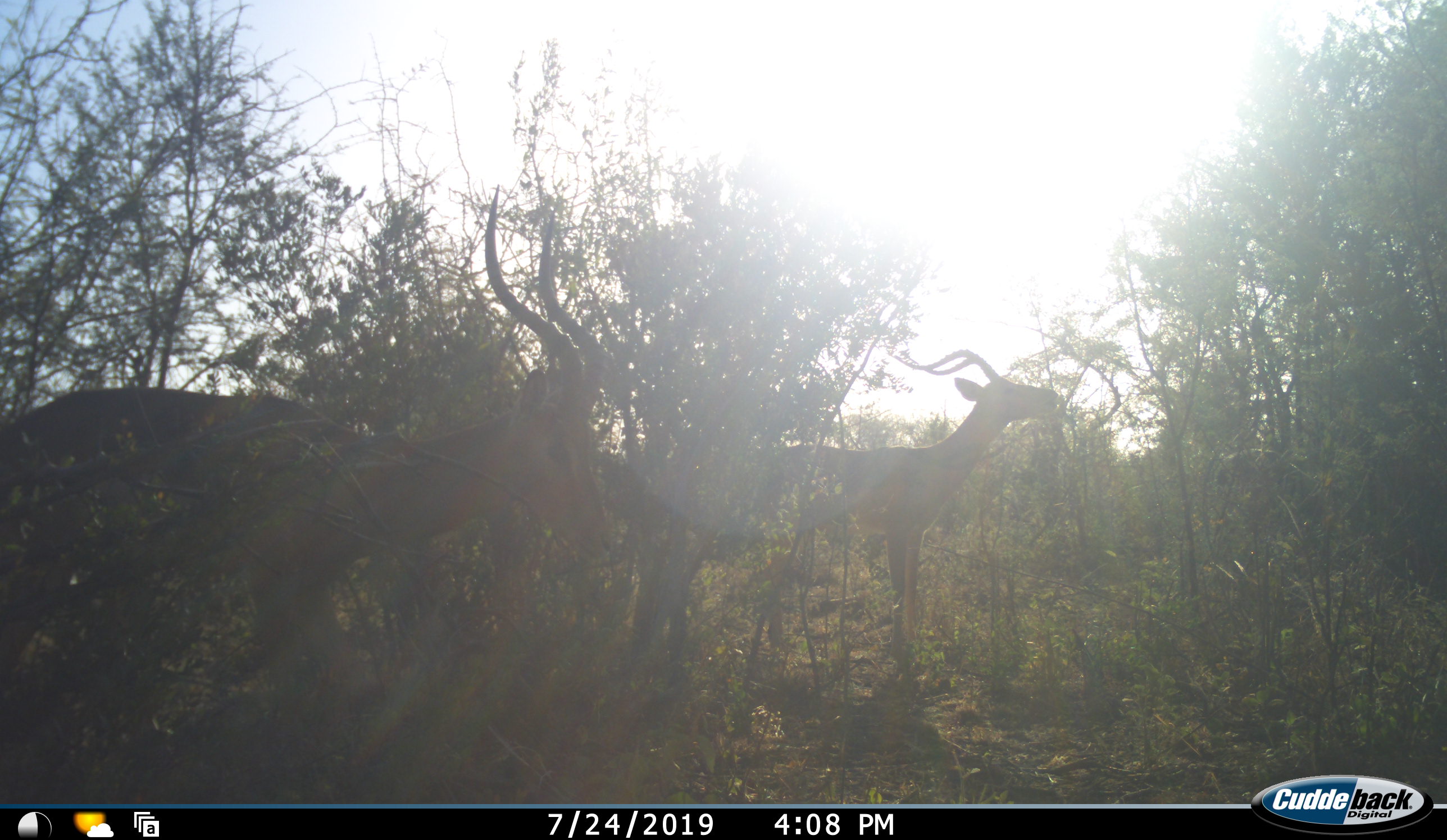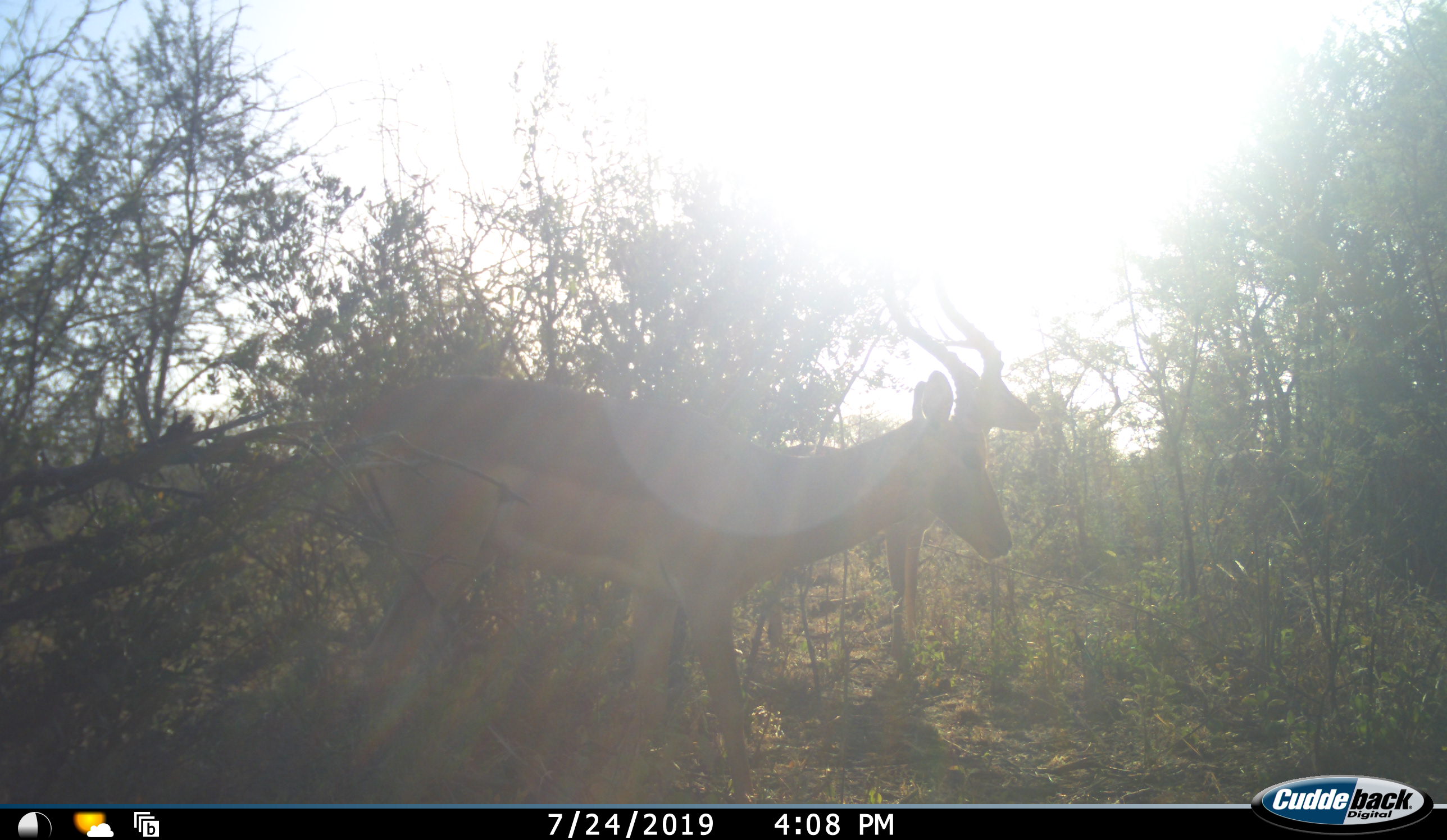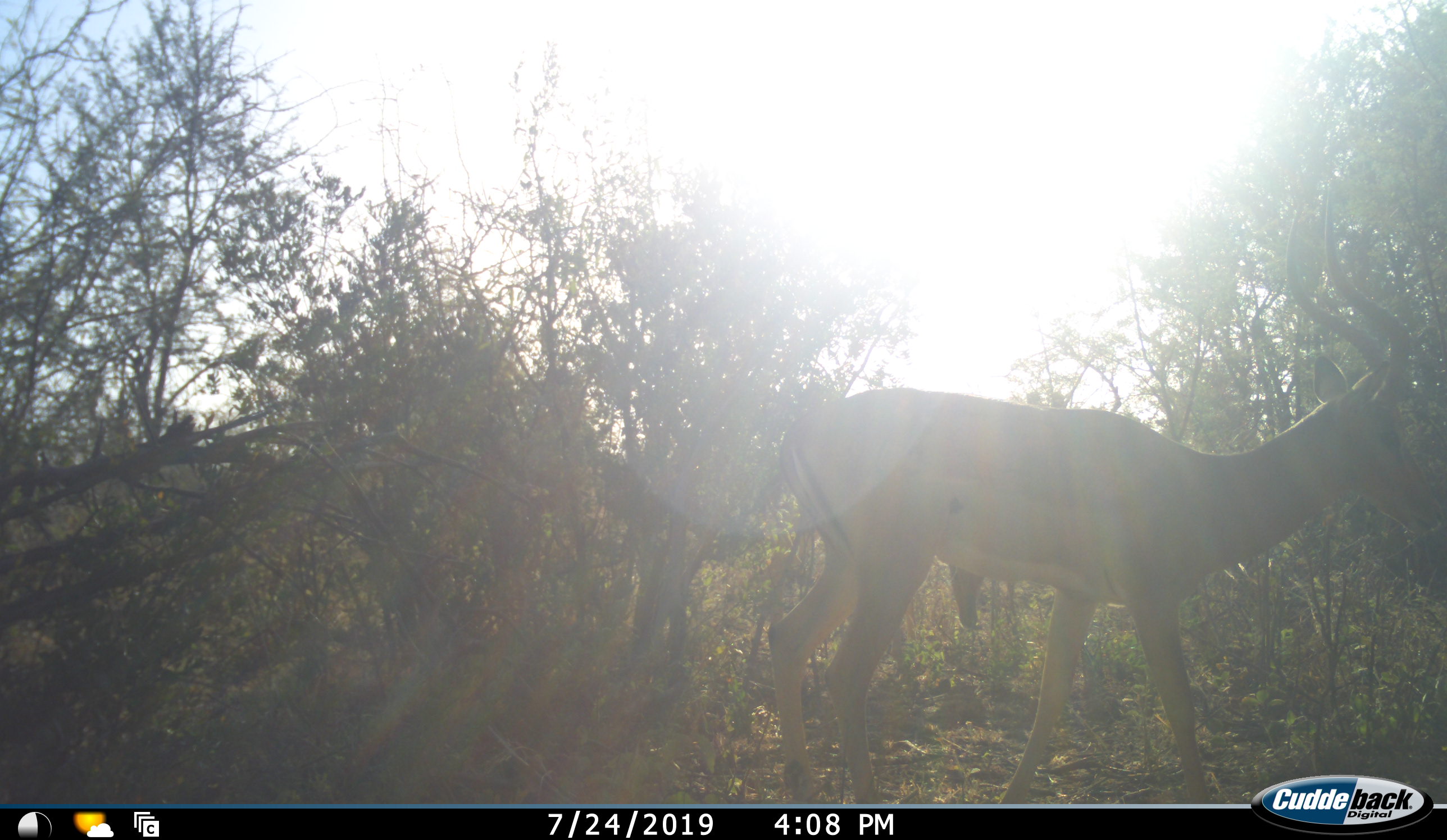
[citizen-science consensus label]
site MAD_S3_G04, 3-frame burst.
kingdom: Animalia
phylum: Chordata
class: Mammalia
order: Artiodactyla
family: Bovidae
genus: Aepyceros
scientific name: Aepyceros melampus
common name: impala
Impala (Aepyceros melampus), count 2. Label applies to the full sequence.